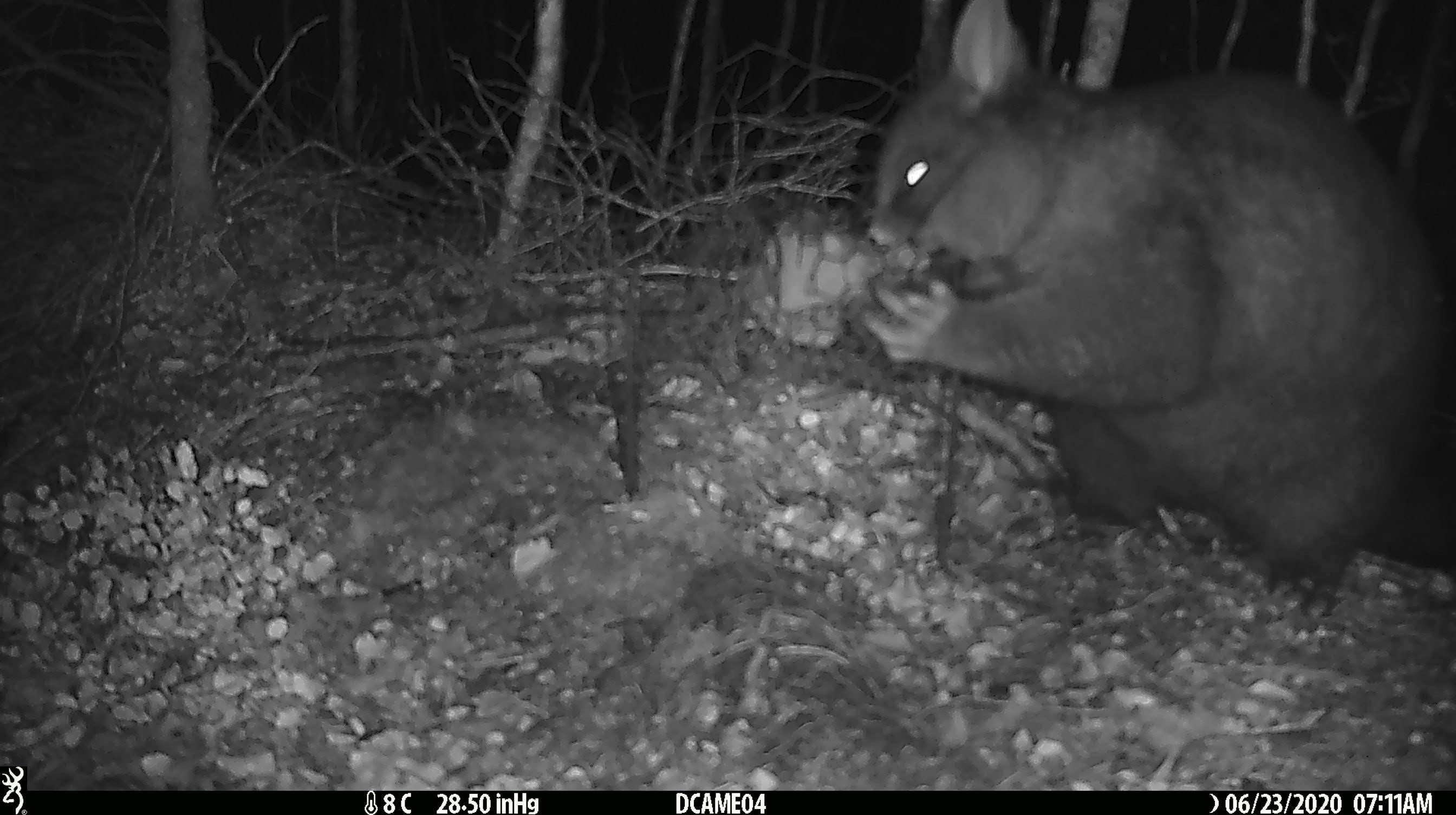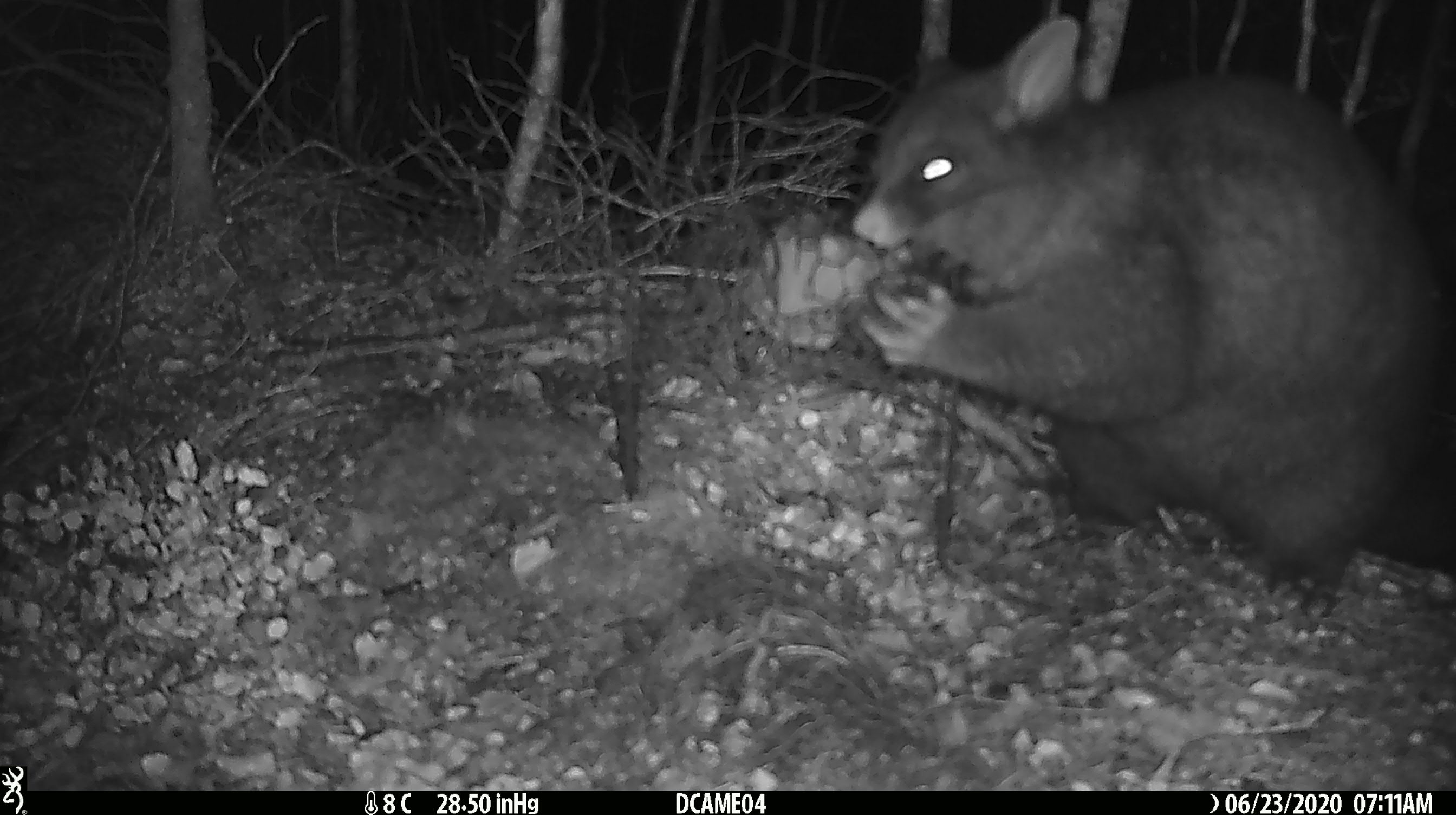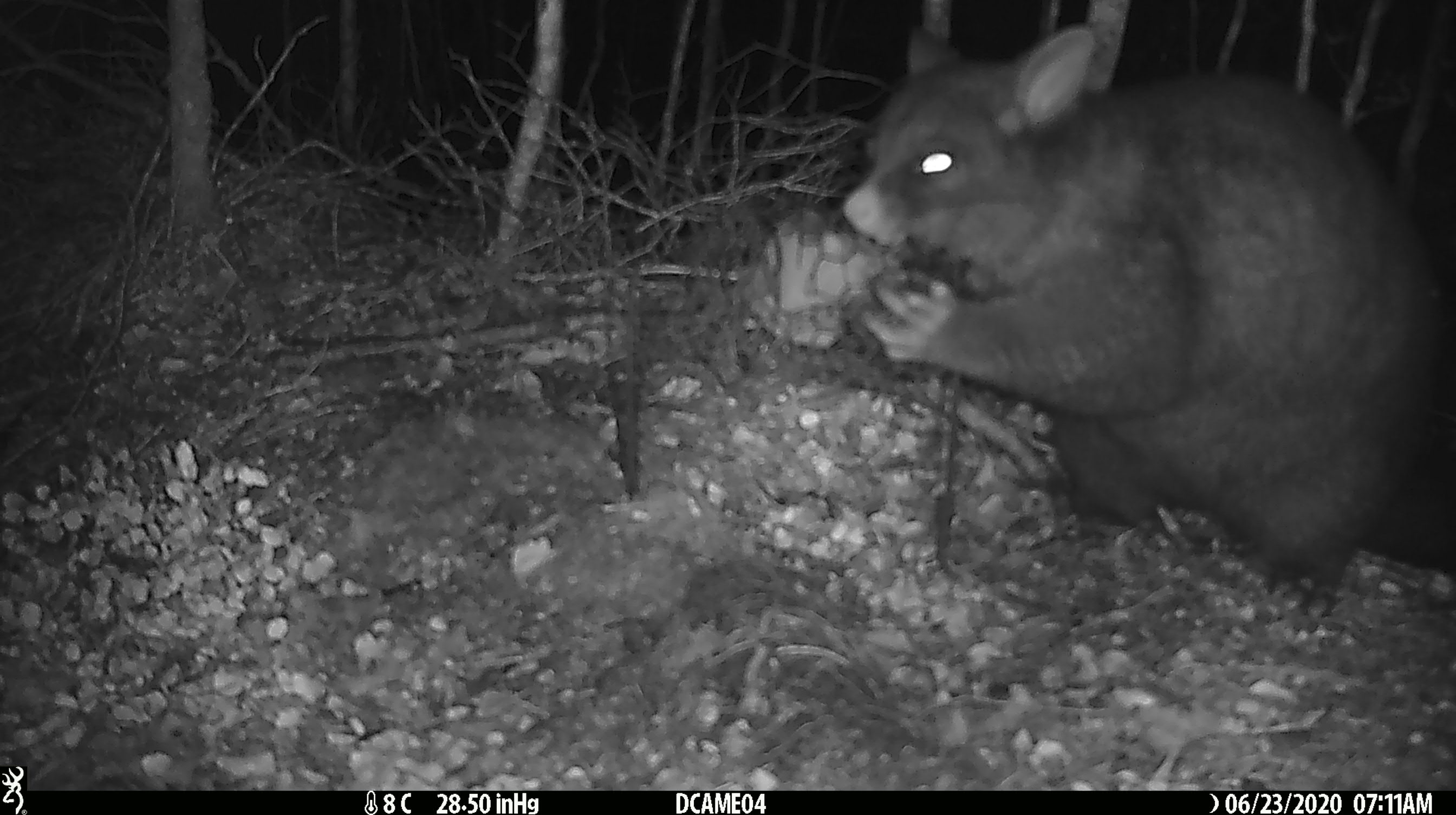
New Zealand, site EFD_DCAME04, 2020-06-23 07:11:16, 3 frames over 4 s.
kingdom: Animalia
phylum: Chordata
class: Mammalia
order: Diprotodontia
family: Phalangeridae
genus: Trichosurus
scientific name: Trichosurus vulpecula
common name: common brushtail possum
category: possum